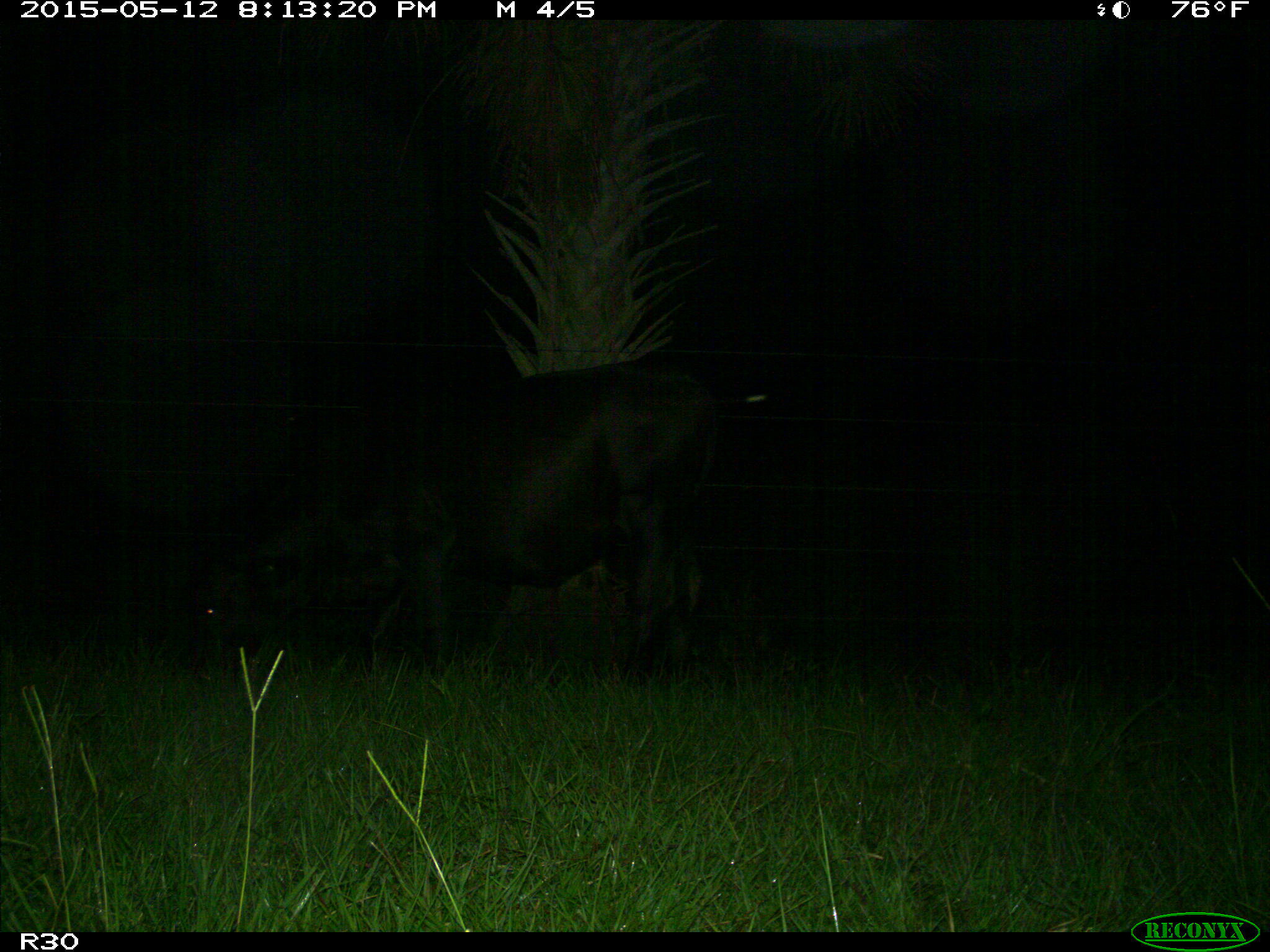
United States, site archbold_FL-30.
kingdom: Animalia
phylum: Chordata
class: Mammalia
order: Artiodactyla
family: Bovidae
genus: Bos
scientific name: Bos taurus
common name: domestic cow